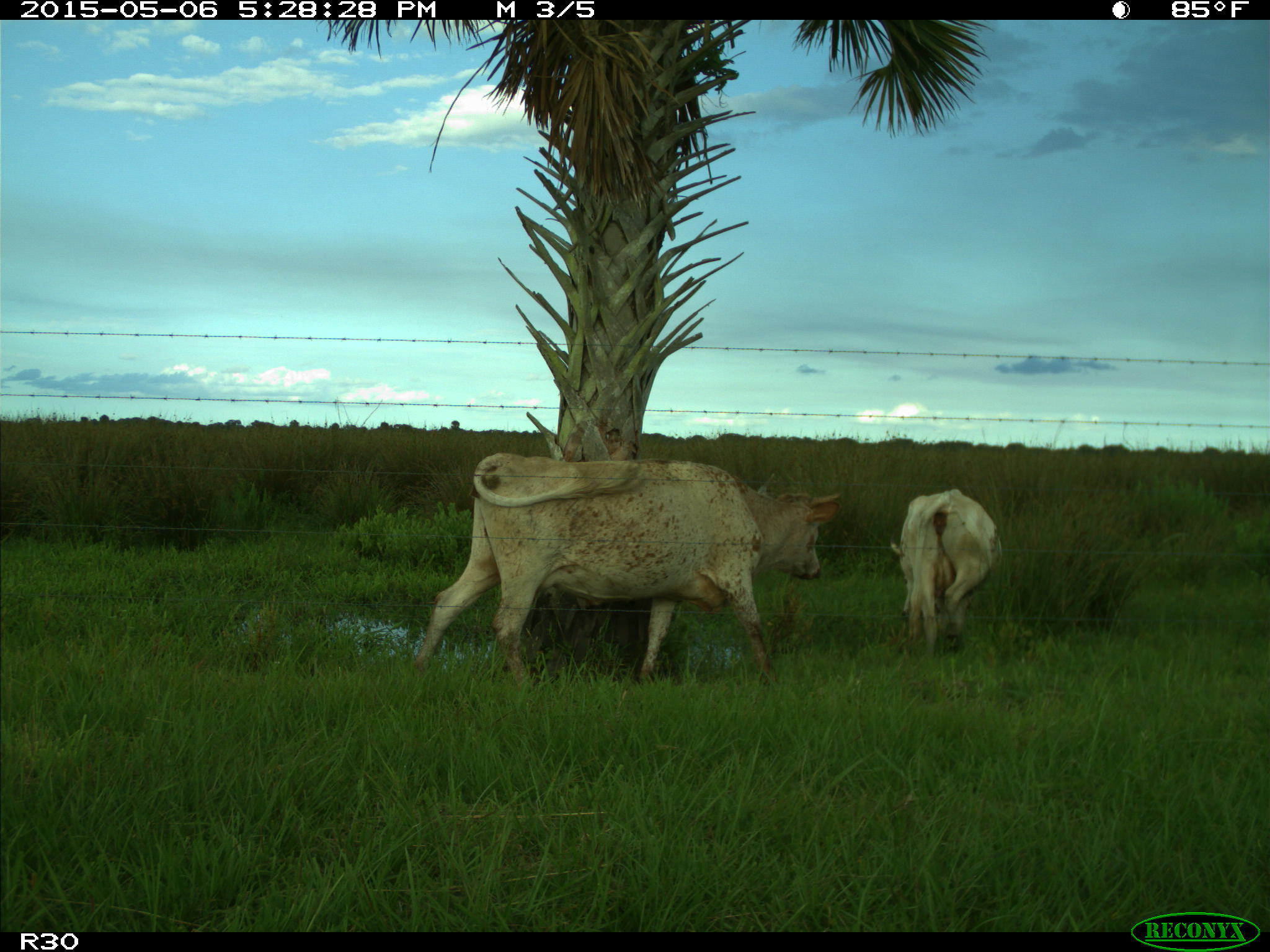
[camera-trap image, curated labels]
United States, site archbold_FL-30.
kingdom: Animalia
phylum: Chordata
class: Mammalia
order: Artiodactyla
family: Bovidae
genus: Bos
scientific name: Bos taurus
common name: domestic cow